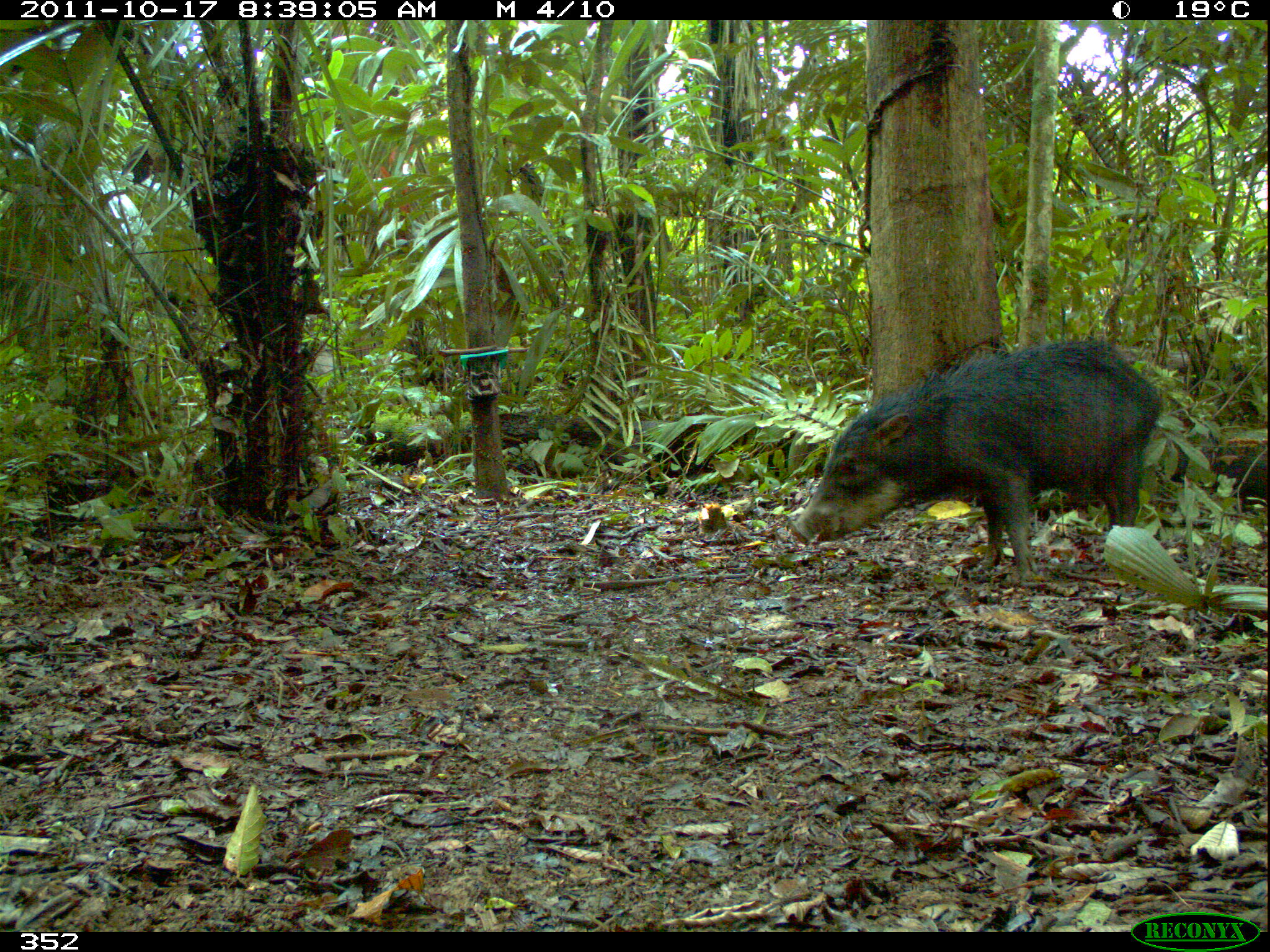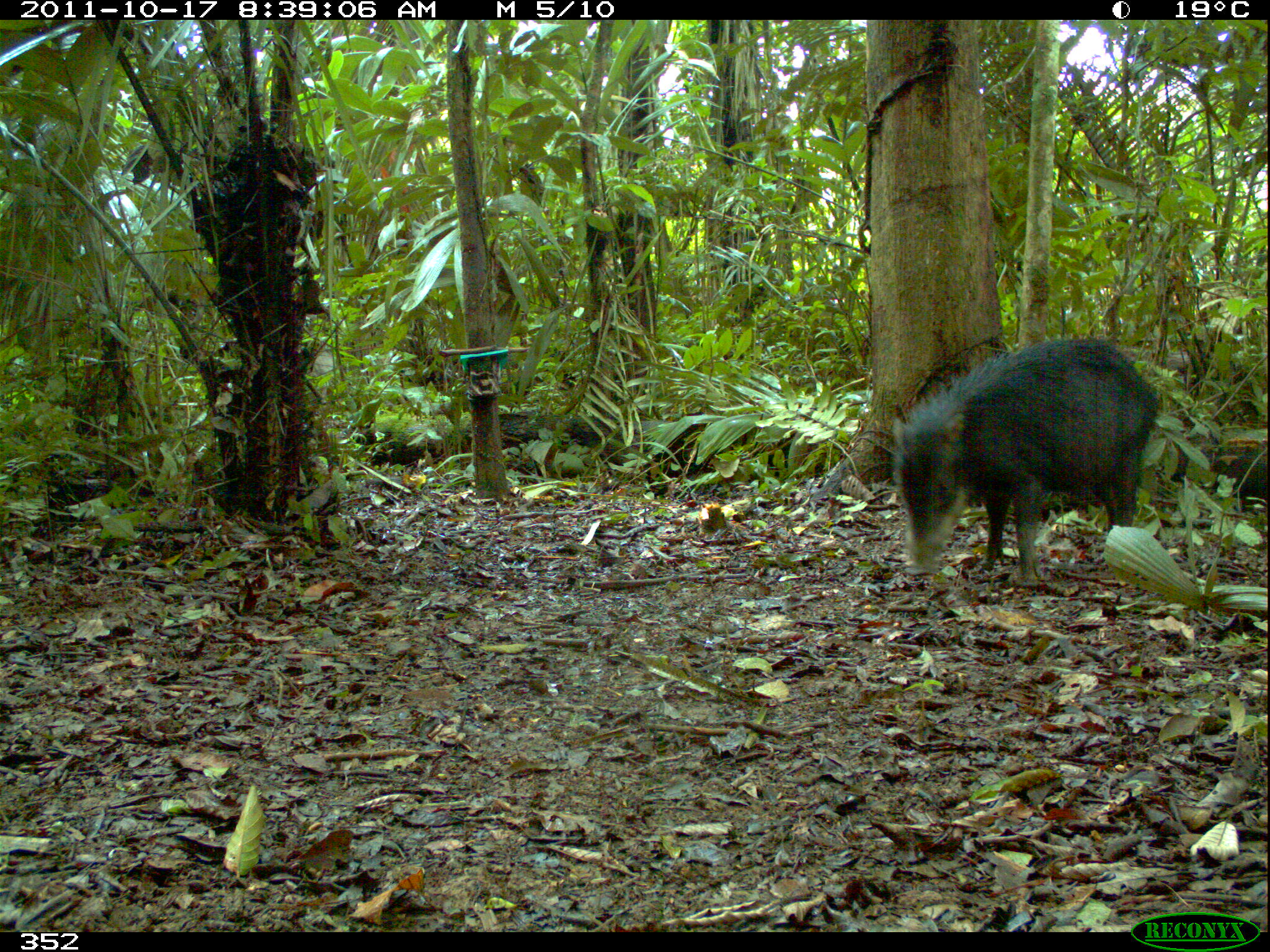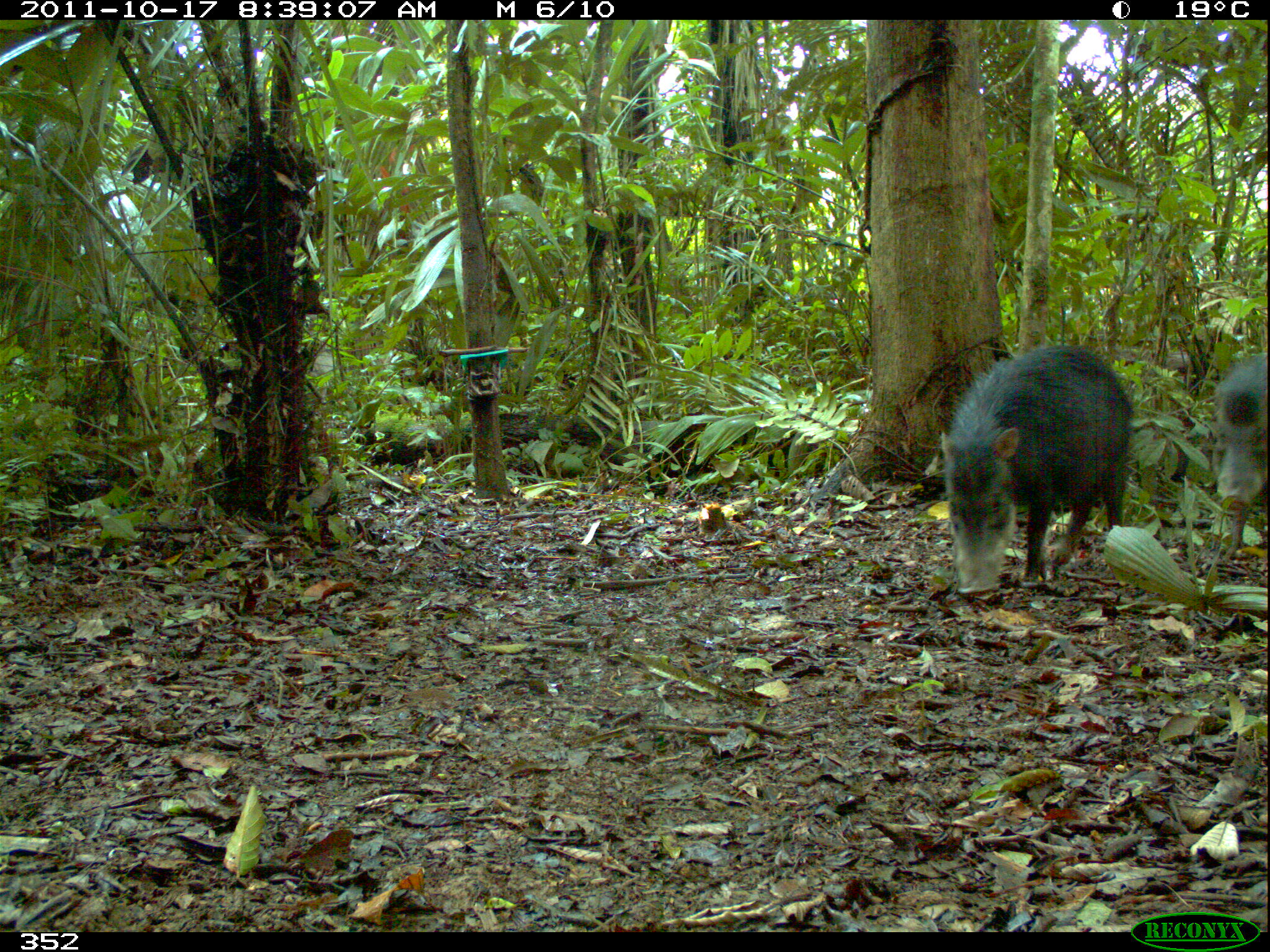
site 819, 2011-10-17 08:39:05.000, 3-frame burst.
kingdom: Animalia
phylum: Chordata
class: Mammalia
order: Artiodactyla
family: Tayassuidae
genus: Tayassu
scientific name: Tayassu pecari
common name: white-lipped peccary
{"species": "Tayassu pecari (white-lipped peccary)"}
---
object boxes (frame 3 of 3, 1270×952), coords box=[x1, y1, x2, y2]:
tayassu pecari: box=[939, 343, 1133, 595]; box=[1208, 352, 1267, 563]